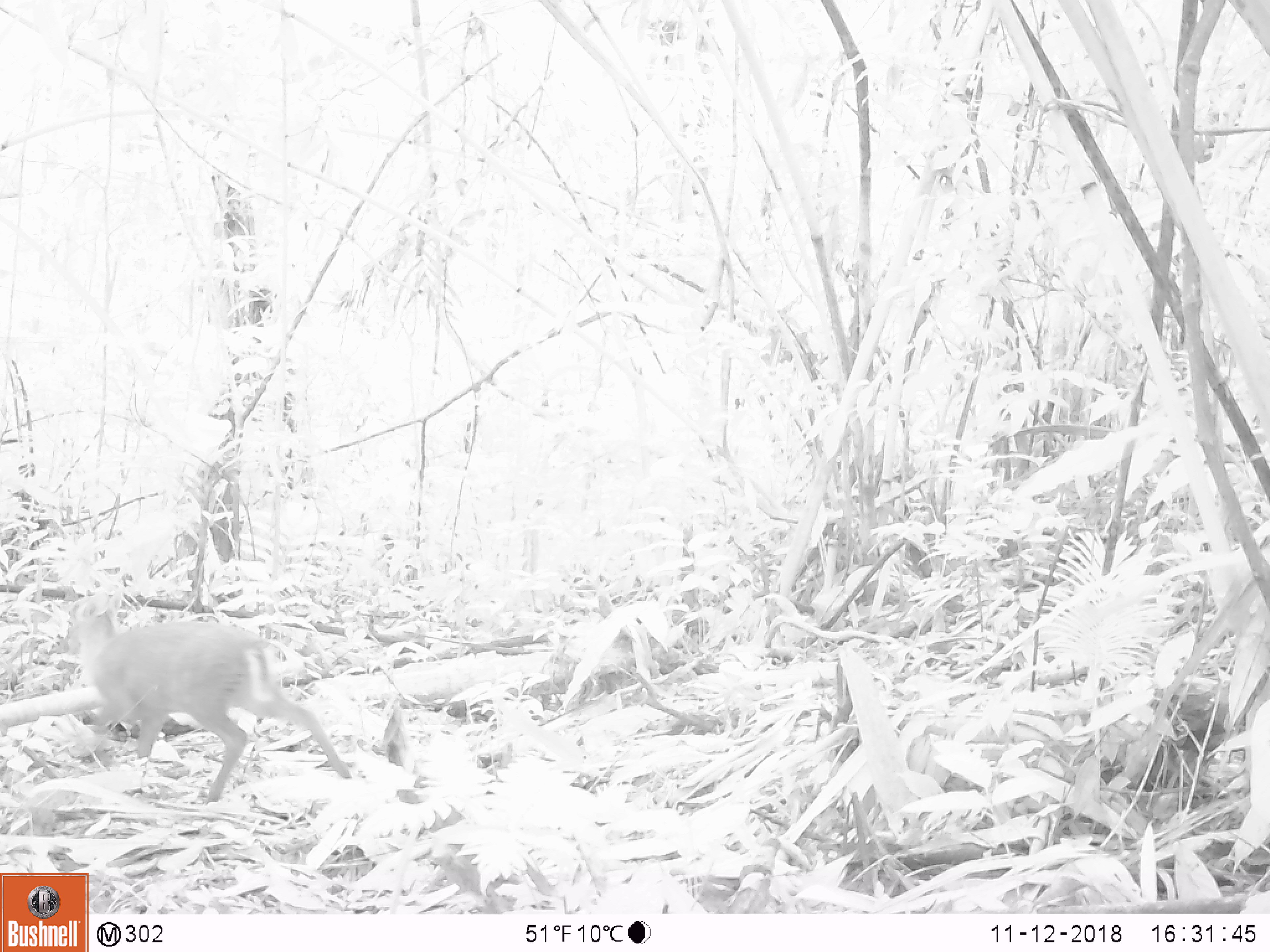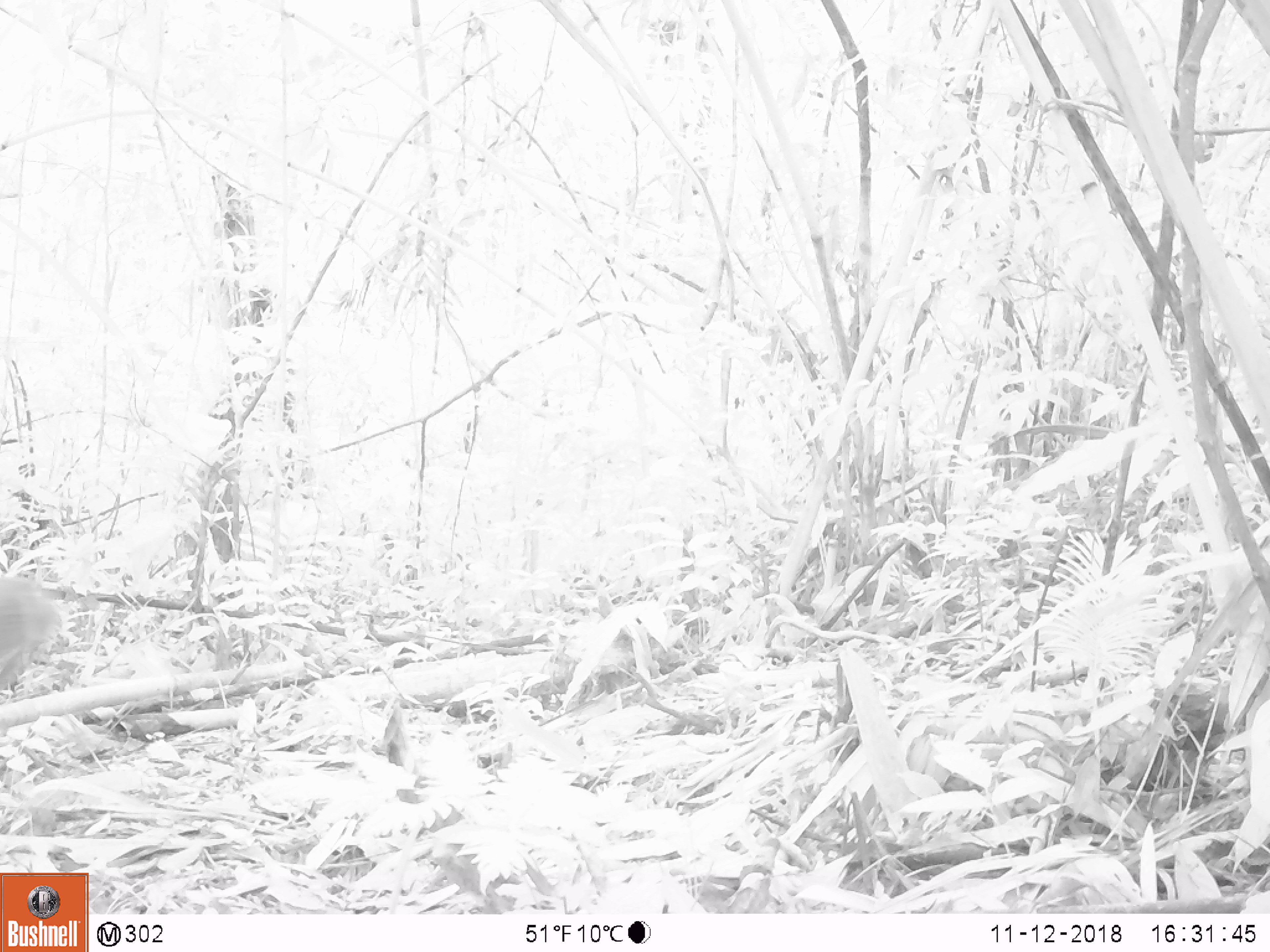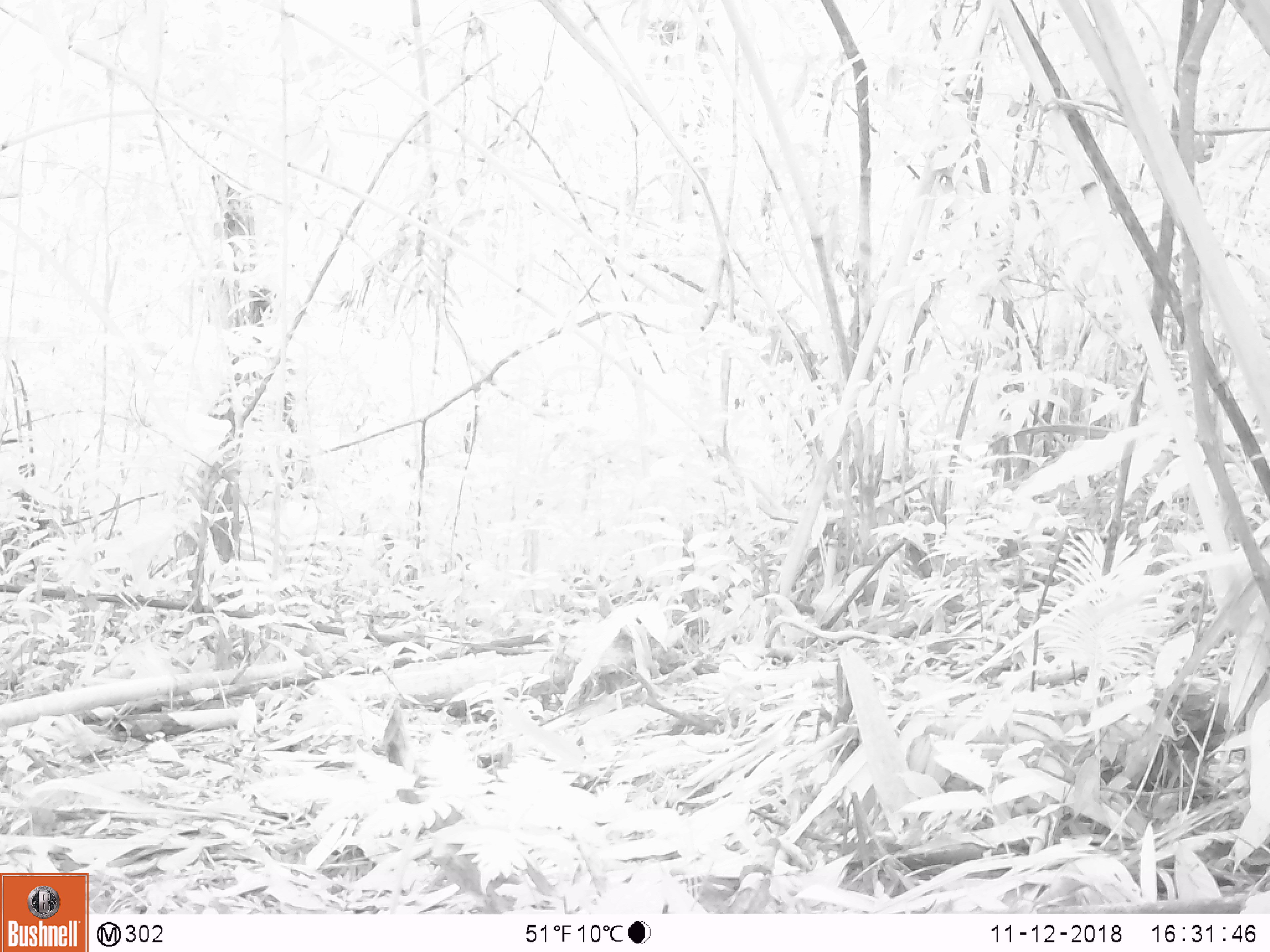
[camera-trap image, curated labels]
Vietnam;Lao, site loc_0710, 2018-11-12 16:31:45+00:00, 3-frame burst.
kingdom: Animalia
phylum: Chordata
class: Mammalia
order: Artiodactyla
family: Cervidae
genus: Muntiacus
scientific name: Muntiacus rooseveltorum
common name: roosevelt's muntjac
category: roosevelts muntjac group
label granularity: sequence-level